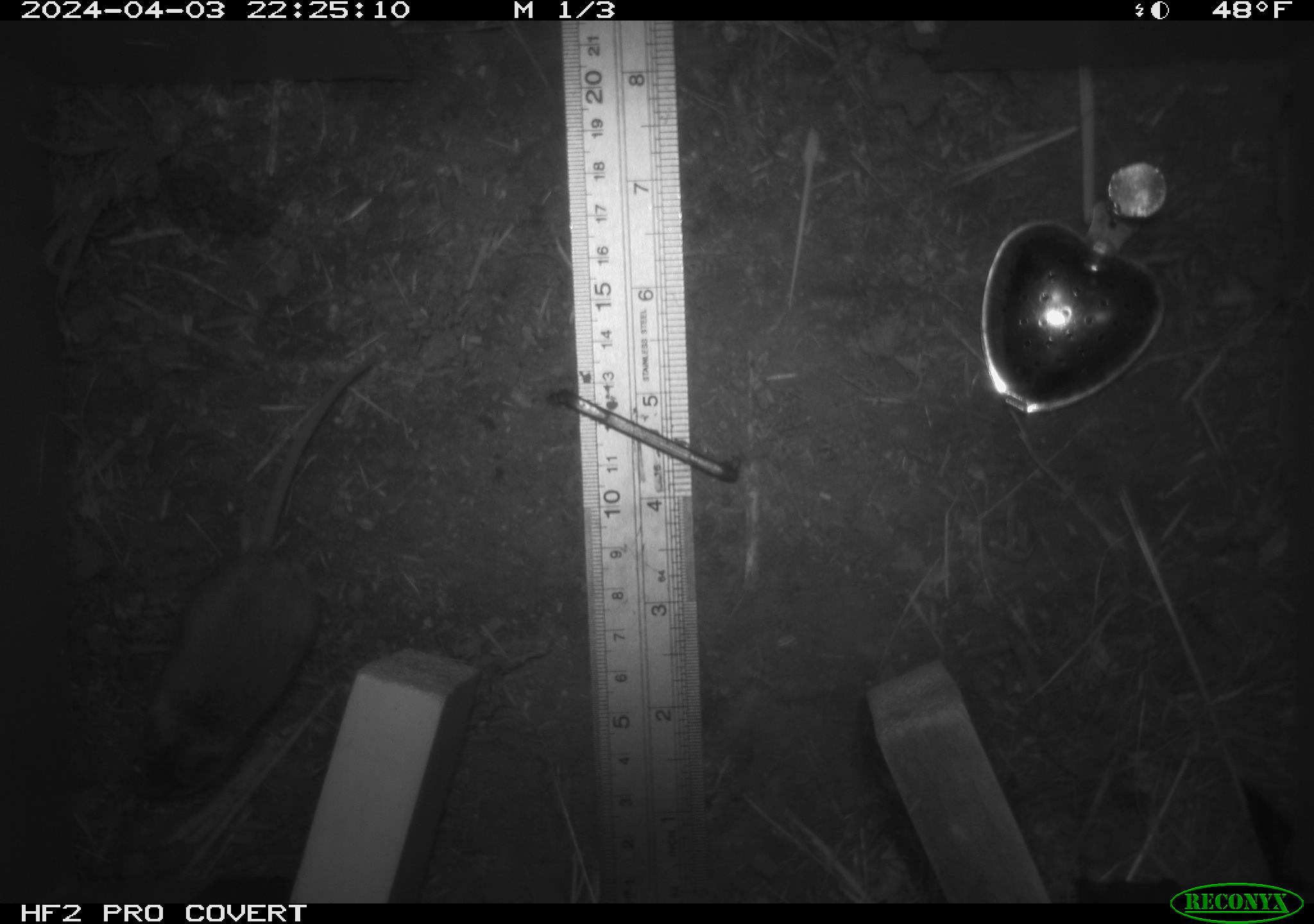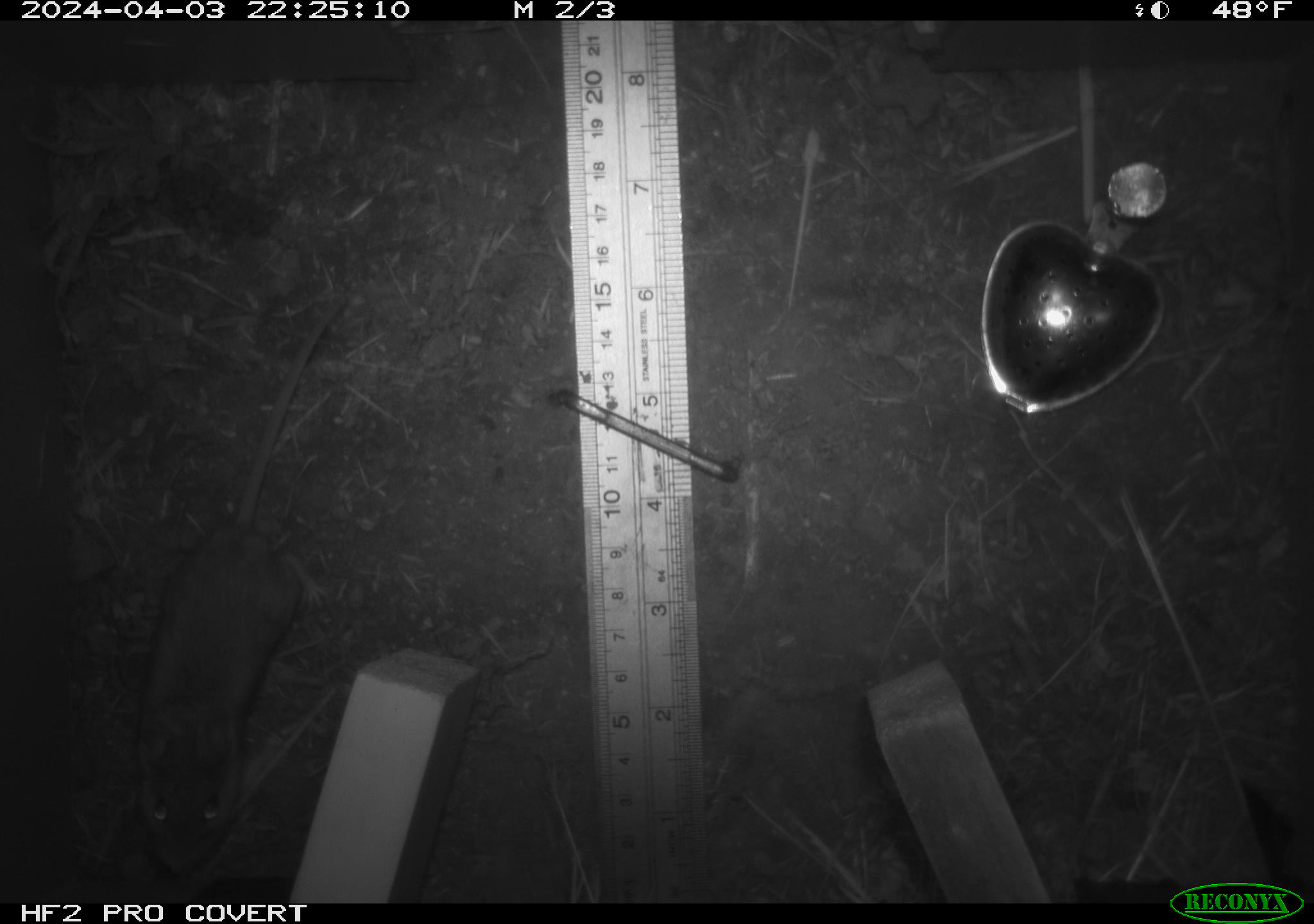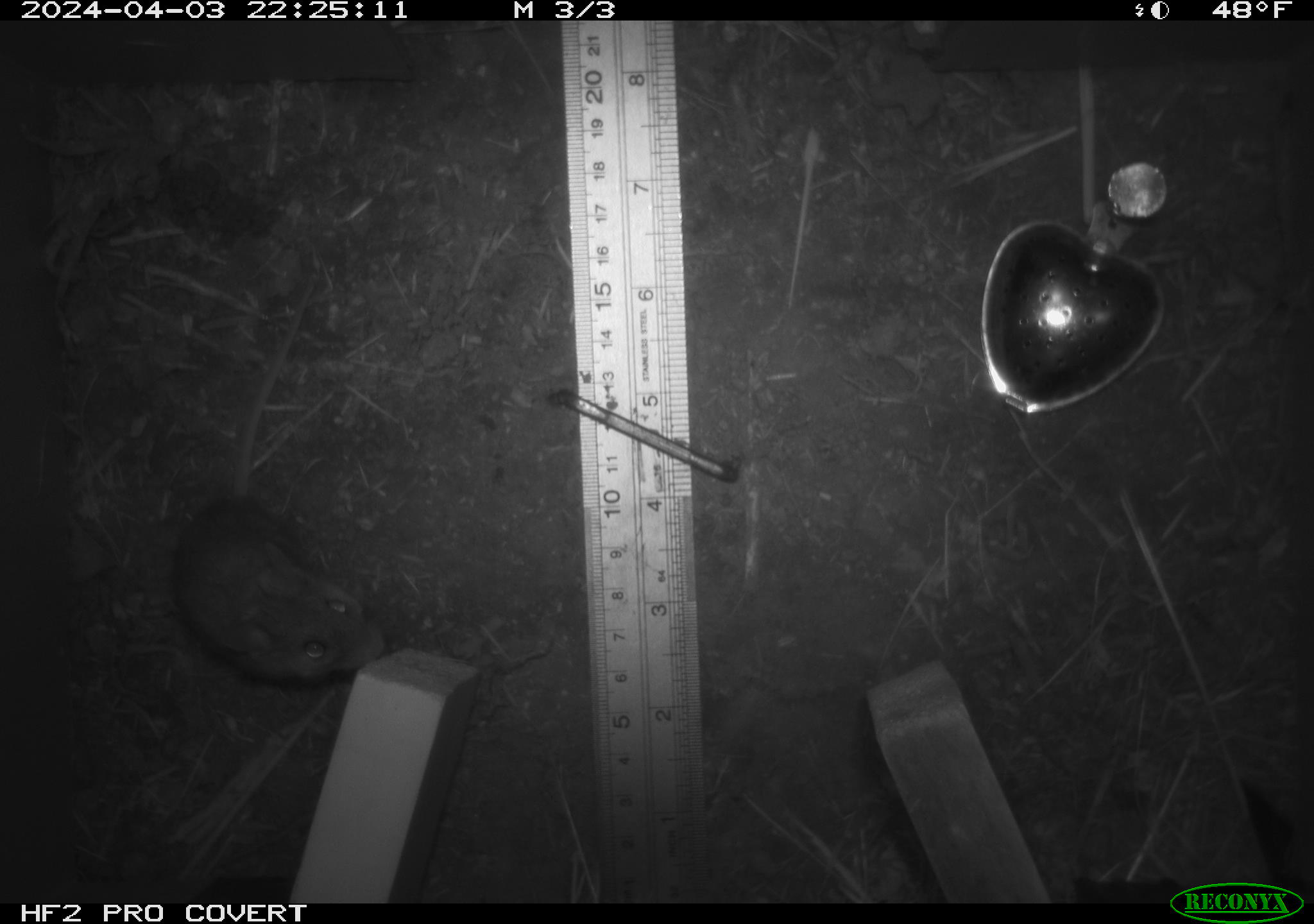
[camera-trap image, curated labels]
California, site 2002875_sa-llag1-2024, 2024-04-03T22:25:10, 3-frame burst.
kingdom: Animalia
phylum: Chordata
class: Mammalia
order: Rodentia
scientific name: Rodentia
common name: mouse species